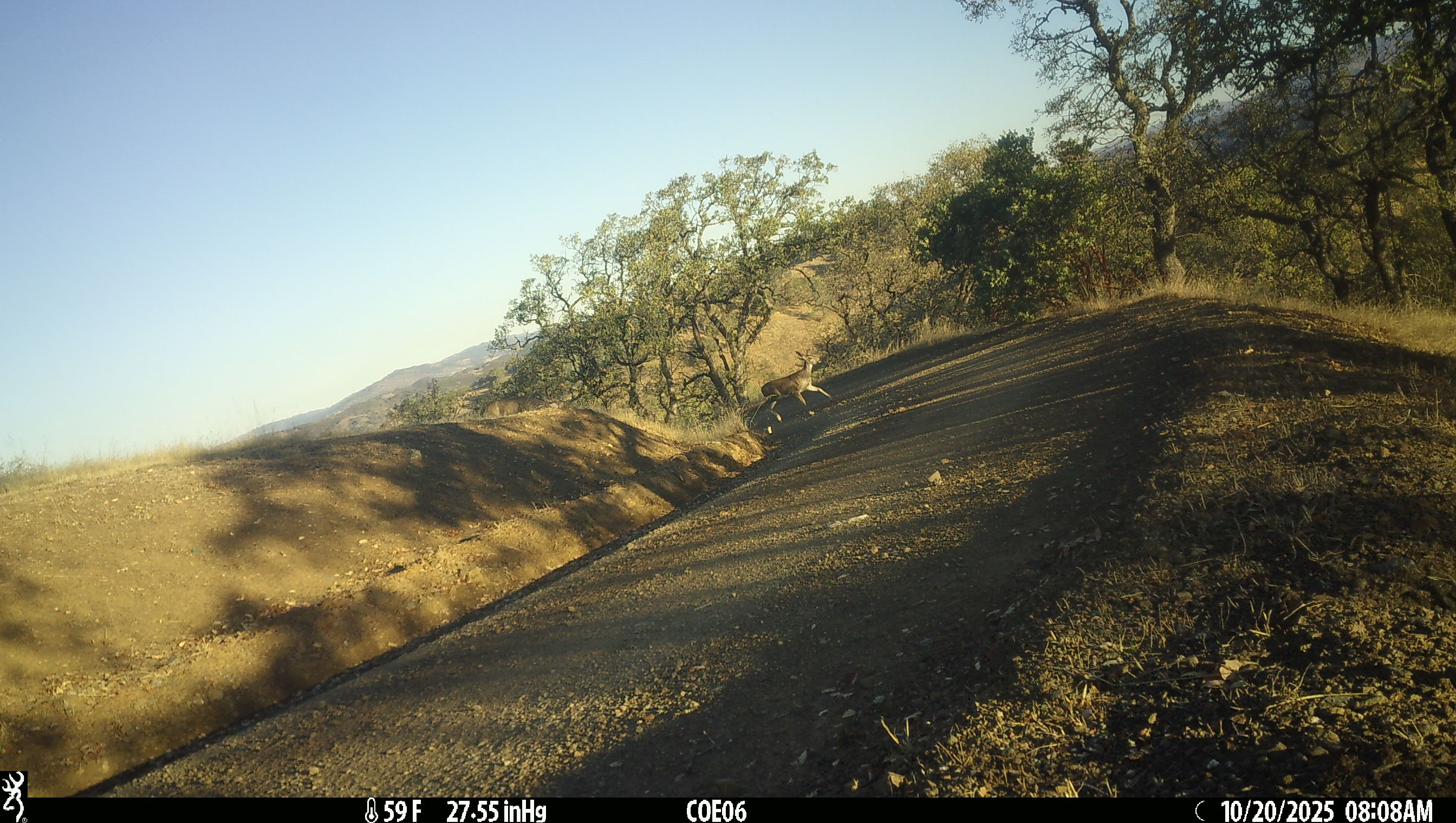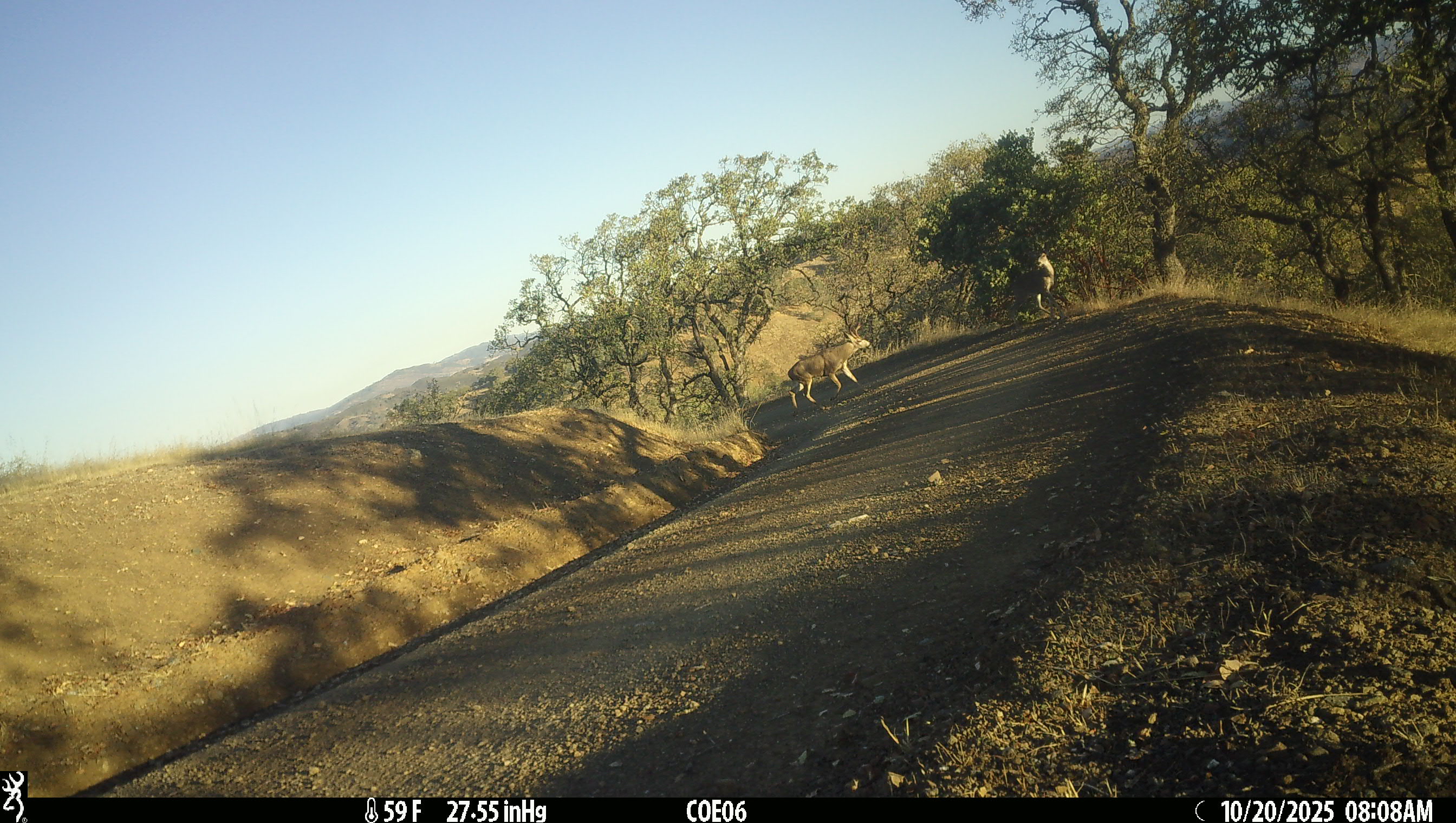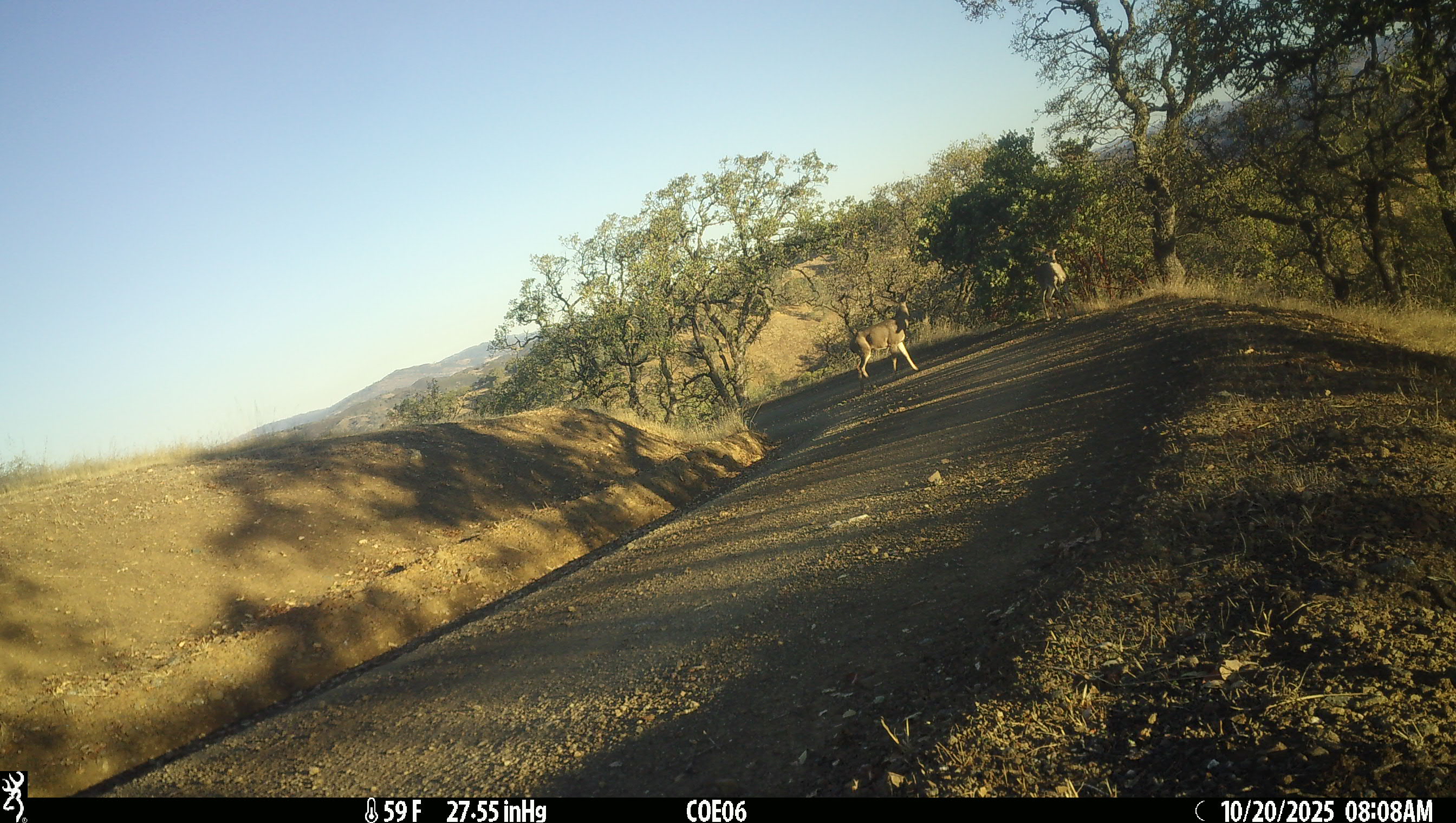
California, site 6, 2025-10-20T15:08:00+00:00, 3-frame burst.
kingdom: Animalia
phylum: Chordata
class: Mammalia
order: Artiodactyla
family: Cervidae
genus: Odocoileus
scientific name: Odocoileus hemionus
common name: mule deer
Mule deer (Odocoileus hemionus).